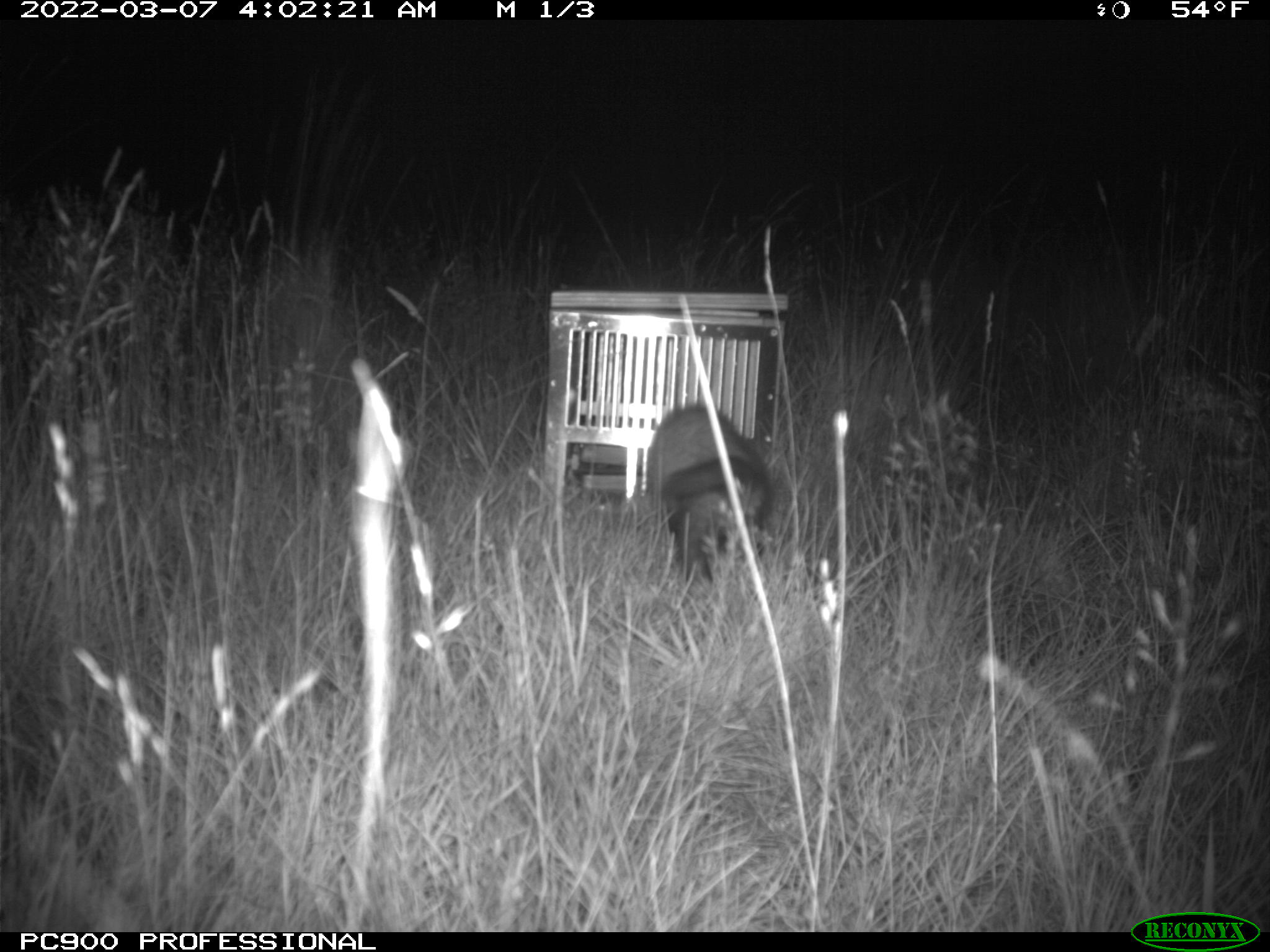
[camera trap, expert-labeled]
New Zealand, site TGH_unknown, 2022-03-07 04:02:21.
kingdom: Animalia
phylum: Chordata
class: Mammalia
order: Carnivora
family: Mustelidae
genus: Mustela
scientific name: Mustela furo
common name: ferret